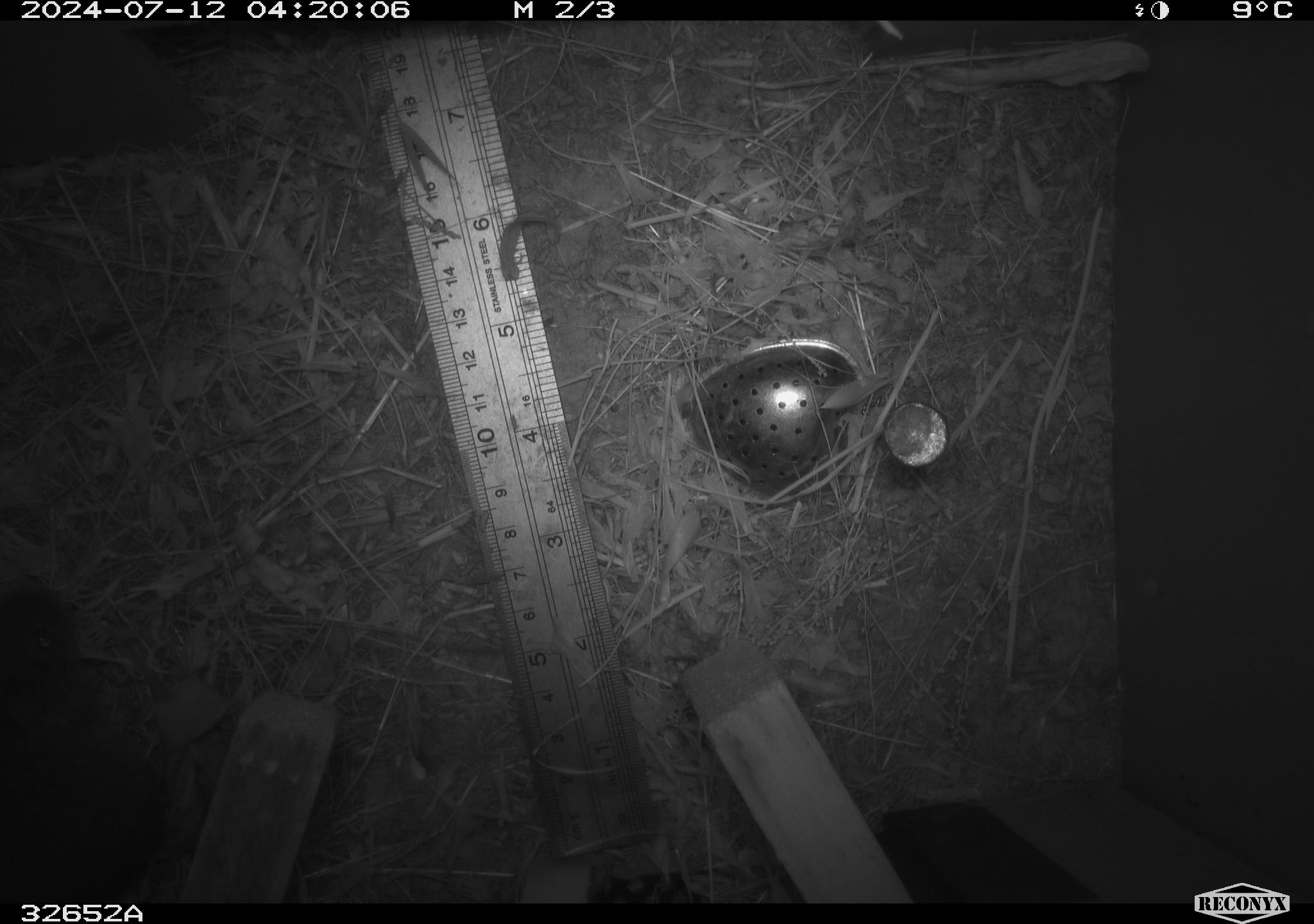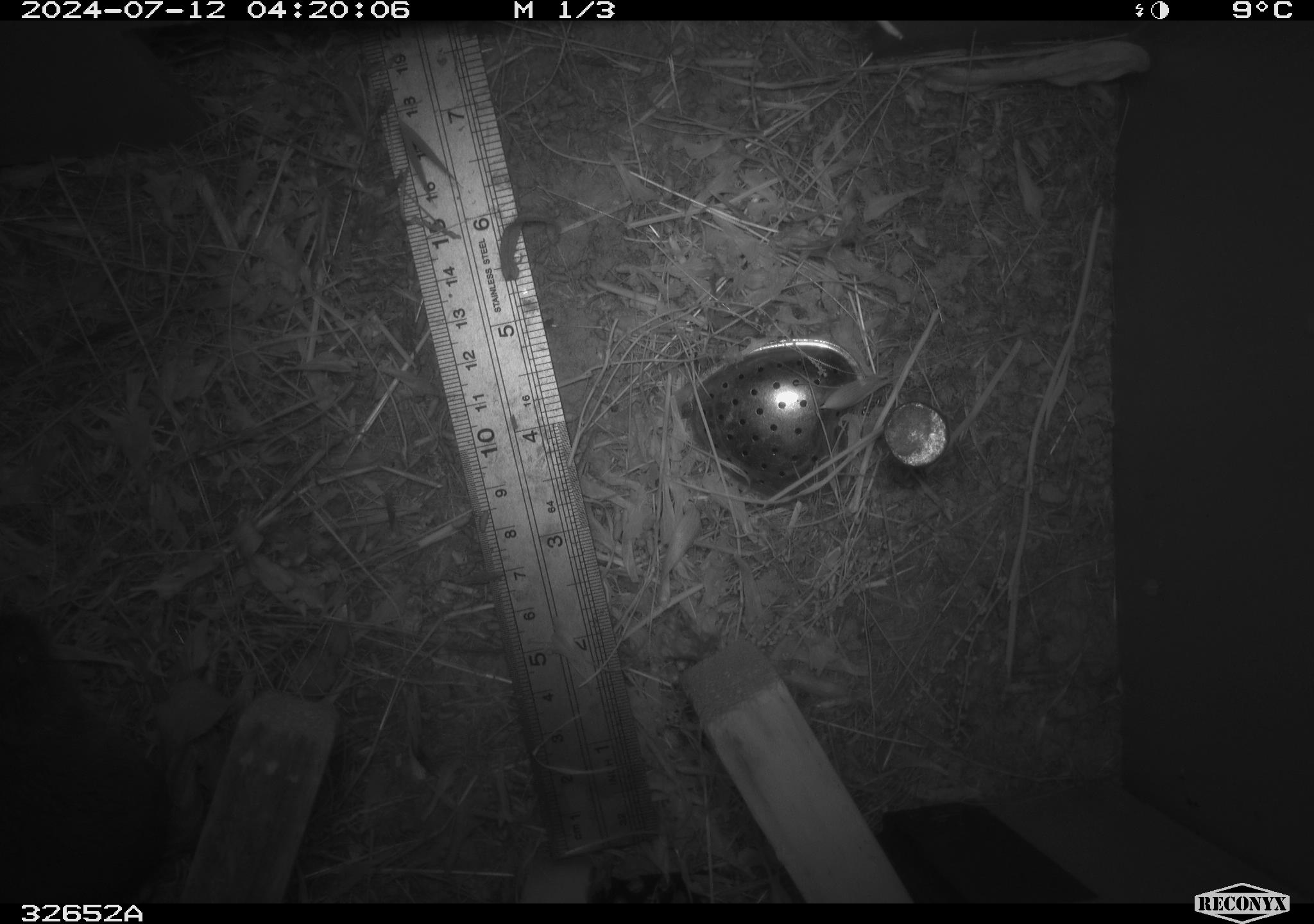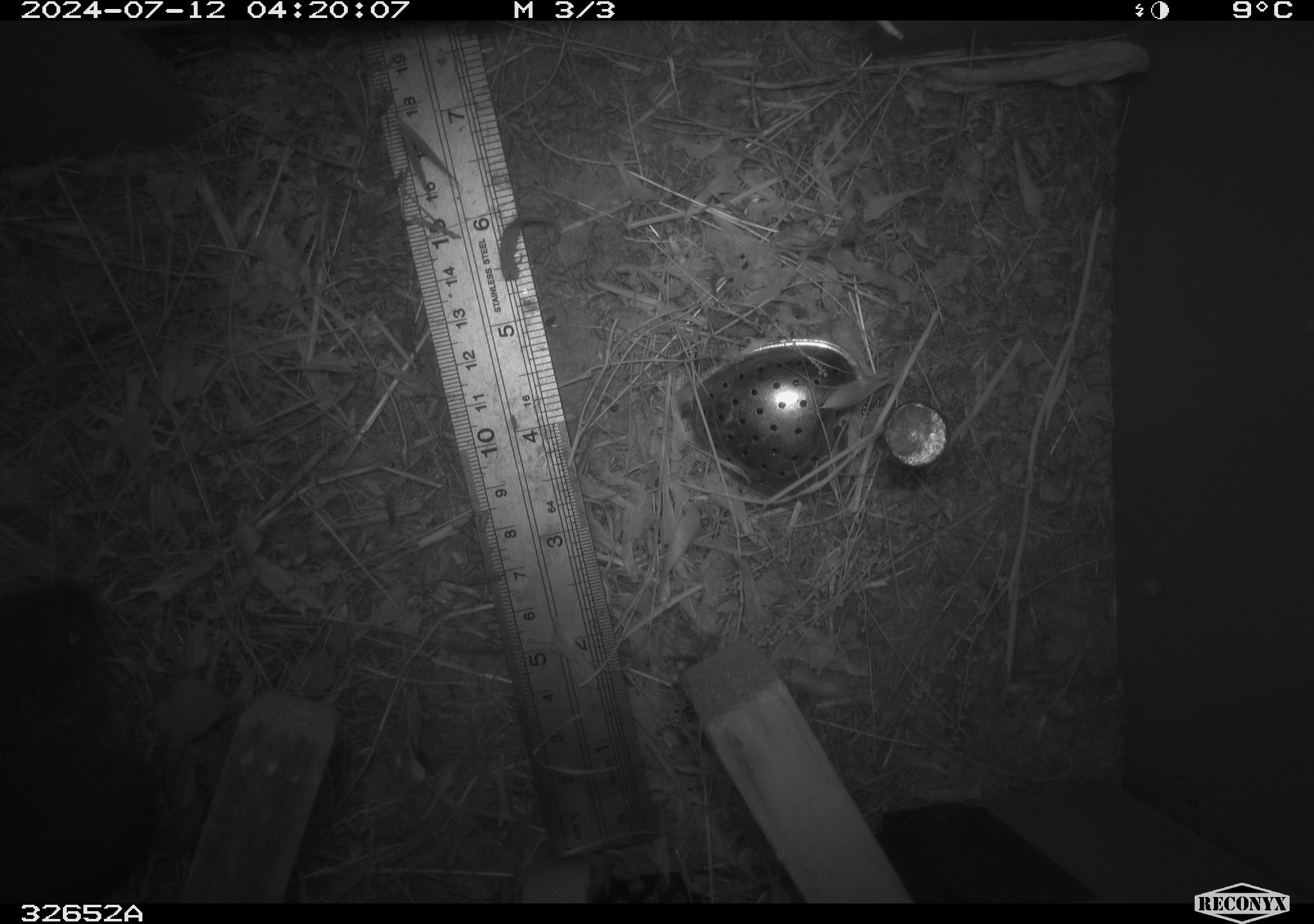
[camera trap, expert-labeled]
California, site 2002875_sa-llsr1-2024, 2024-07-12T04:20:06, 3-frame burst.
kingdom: Animalia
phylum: Chordata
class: Mammalia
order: Rodentia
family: Cricetidae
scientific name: Arvicolinae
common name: voles, lemmings, and muskrats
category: arvicolinae subfamily